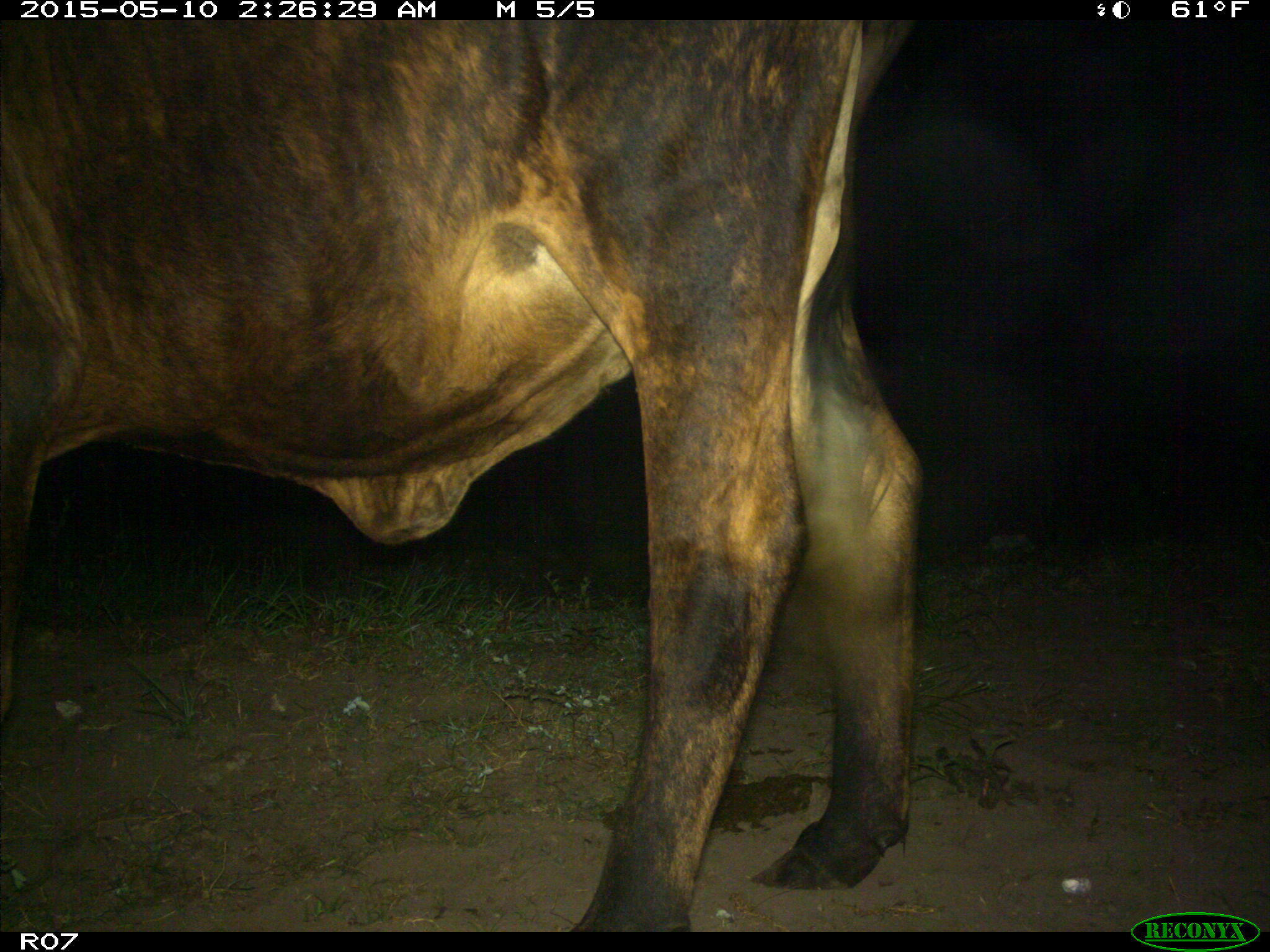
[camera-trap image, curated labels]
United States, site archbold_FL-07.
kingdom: Animalia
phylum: Chordata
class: Mammalia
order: Artiodactyla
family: Bovidae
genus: Bos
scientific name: Bos taurus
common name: domestic cow